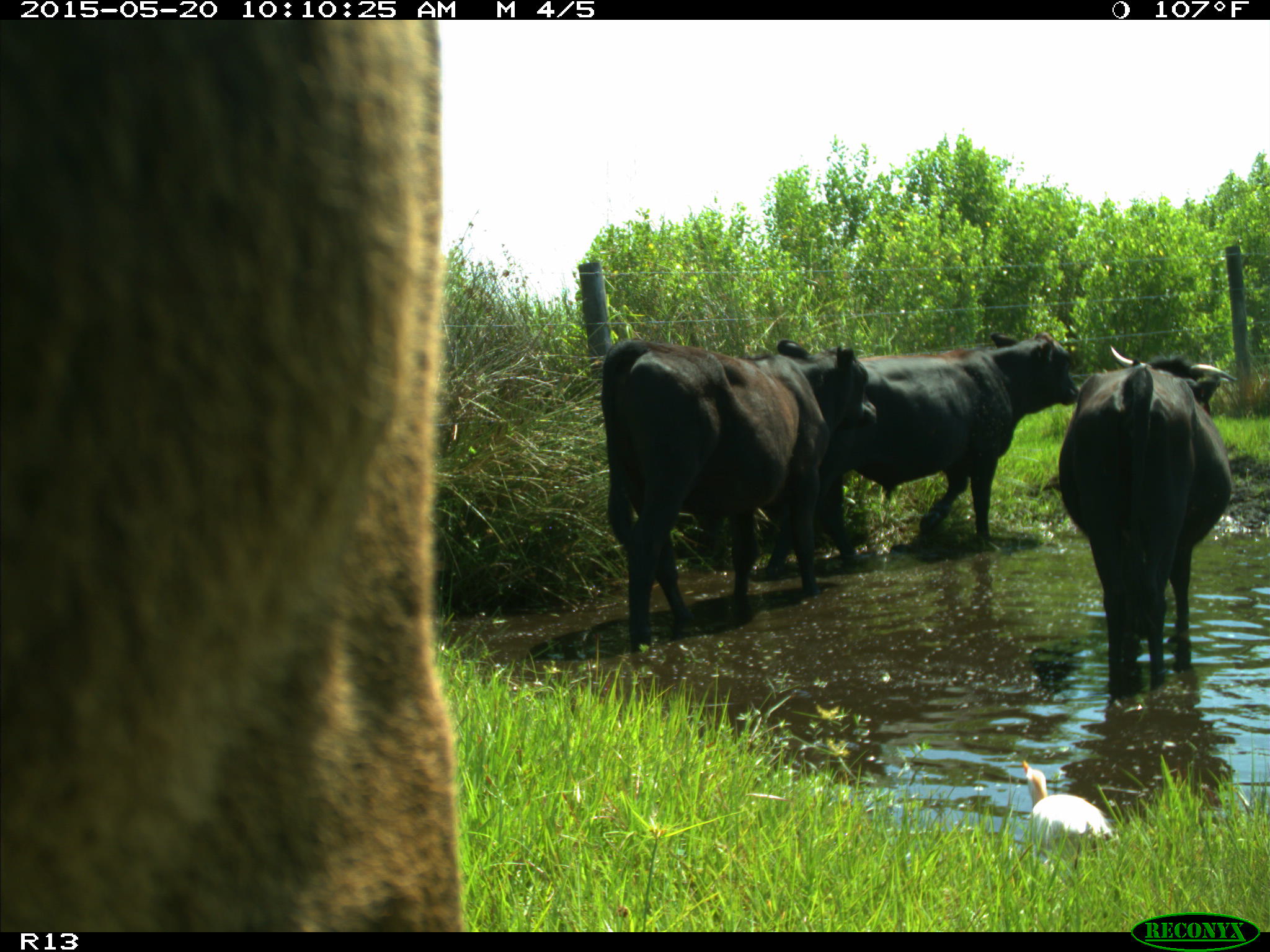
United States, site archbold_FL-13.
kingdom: Animalia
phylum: Chordata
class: Mammalia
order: Artiodactyla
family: Bovidae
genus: Bos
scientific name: Bos taurus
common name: domestic cow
Bos taurus (domestic cow).